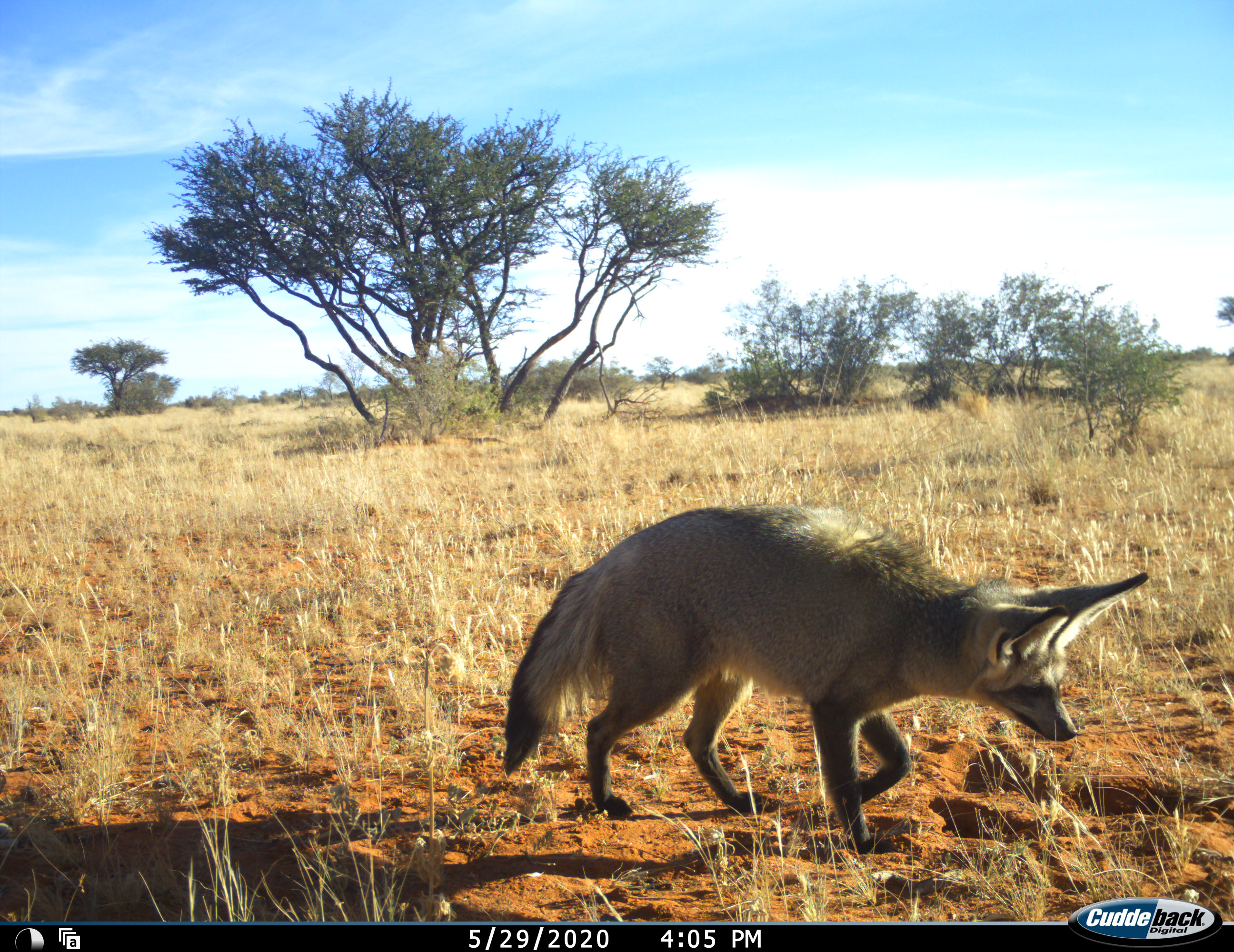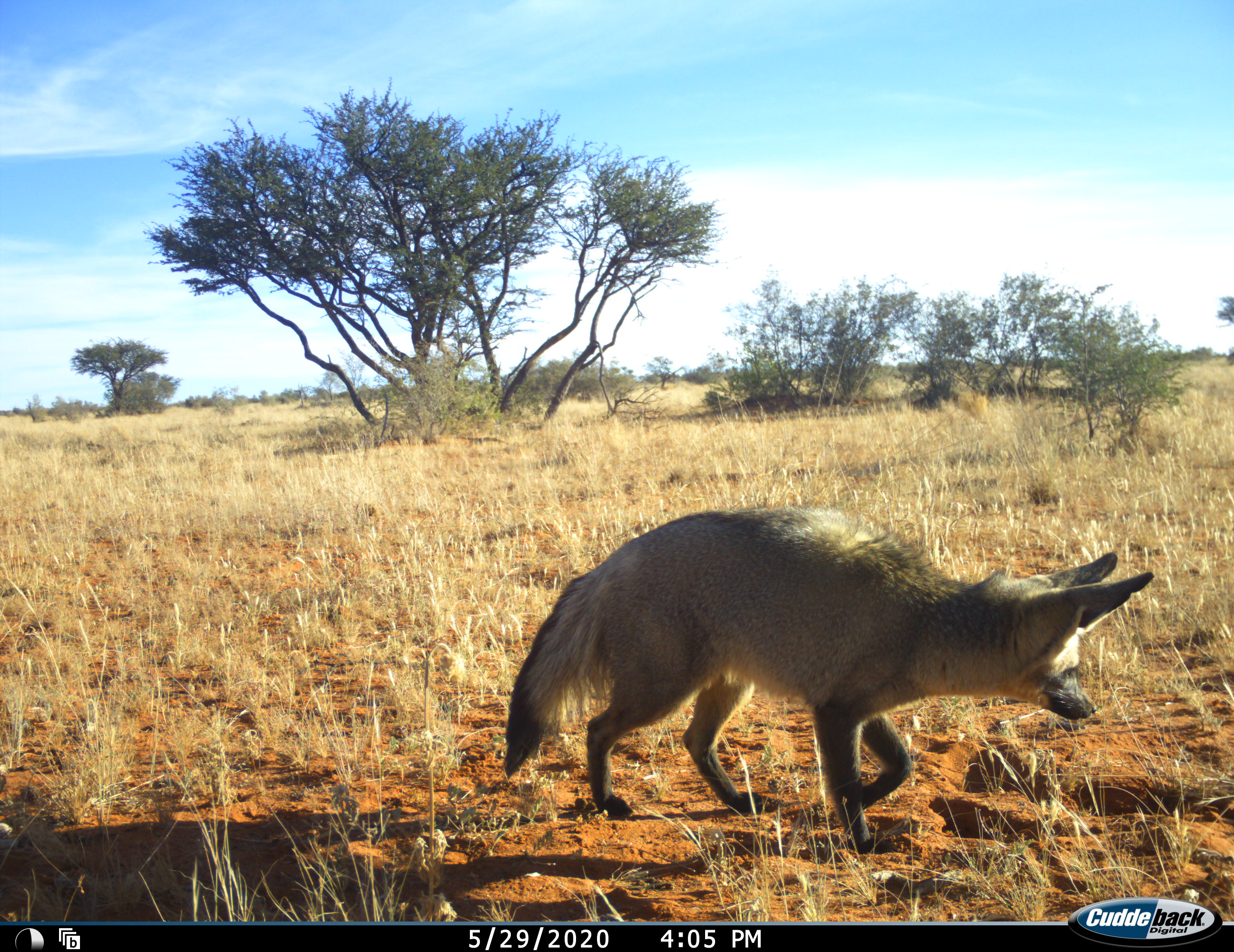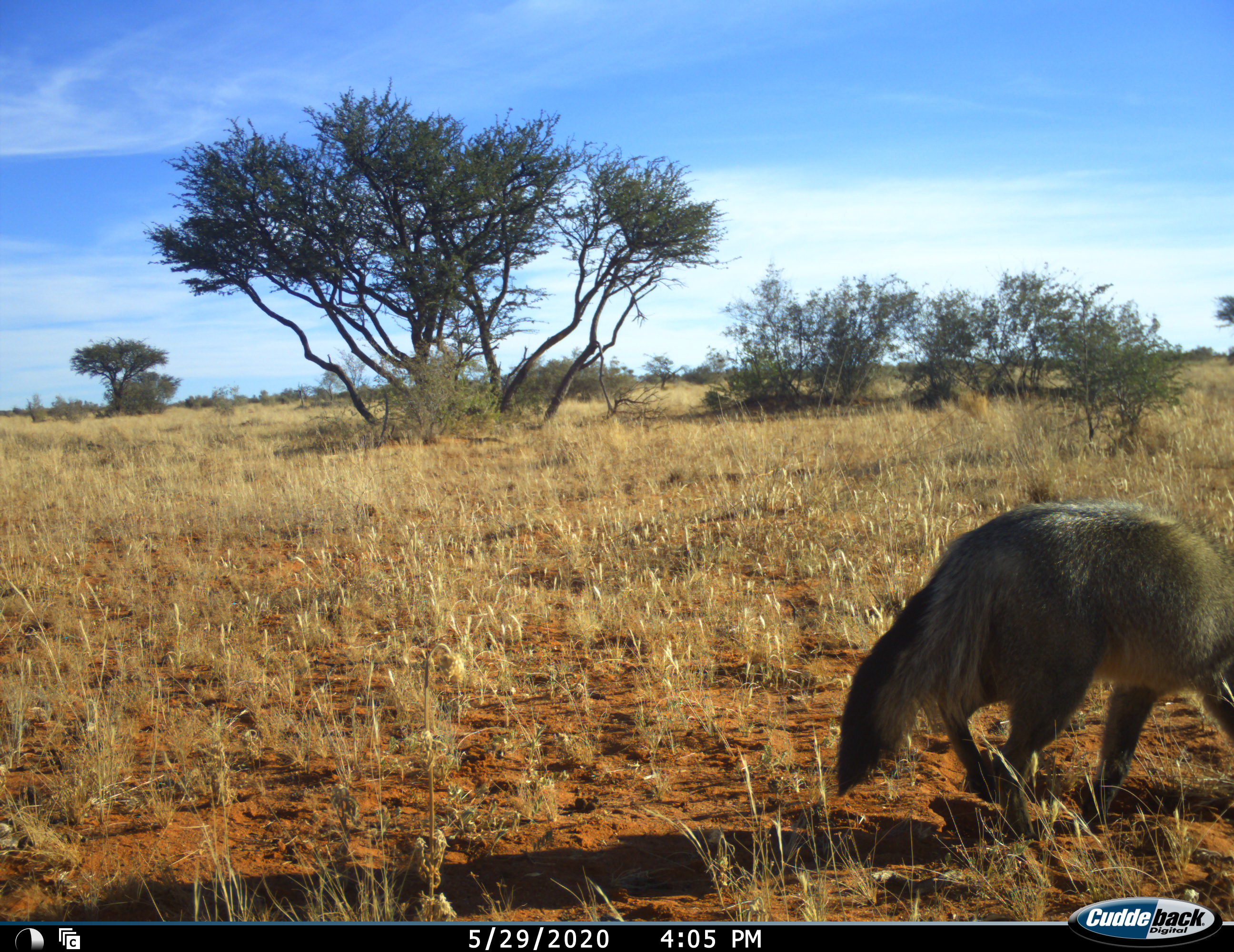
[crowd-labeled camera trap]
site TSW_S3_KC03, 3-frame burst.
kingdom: Animalia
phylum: Chordata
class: Mammalia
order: Carnivora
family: Canidae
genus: Otocyon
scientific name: Otocyon megalotis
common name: bat-eared fox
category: foxbateared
Foxbateared (bat-eared fox) (Otocyon megalotis), count 1. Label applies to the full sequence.